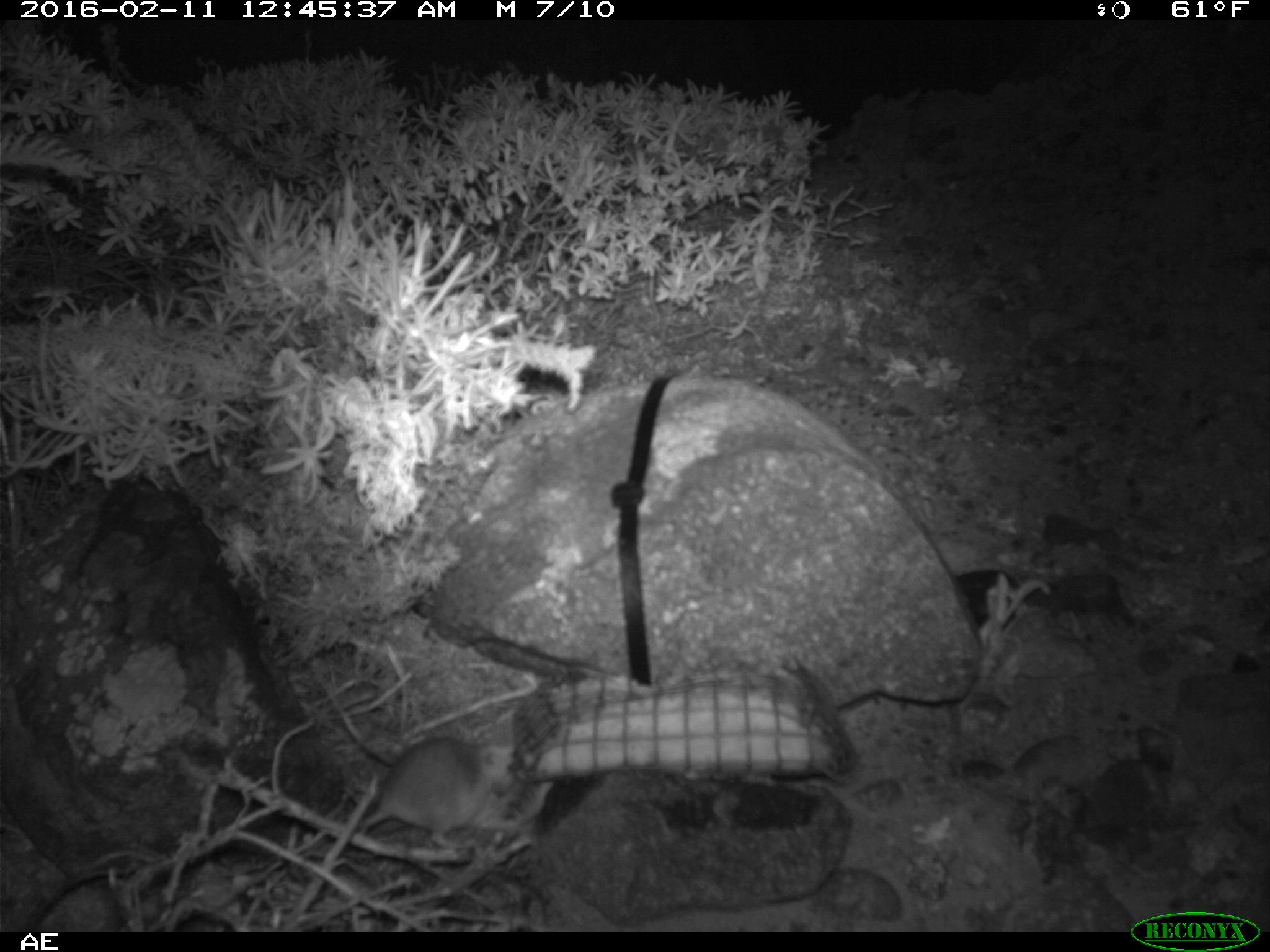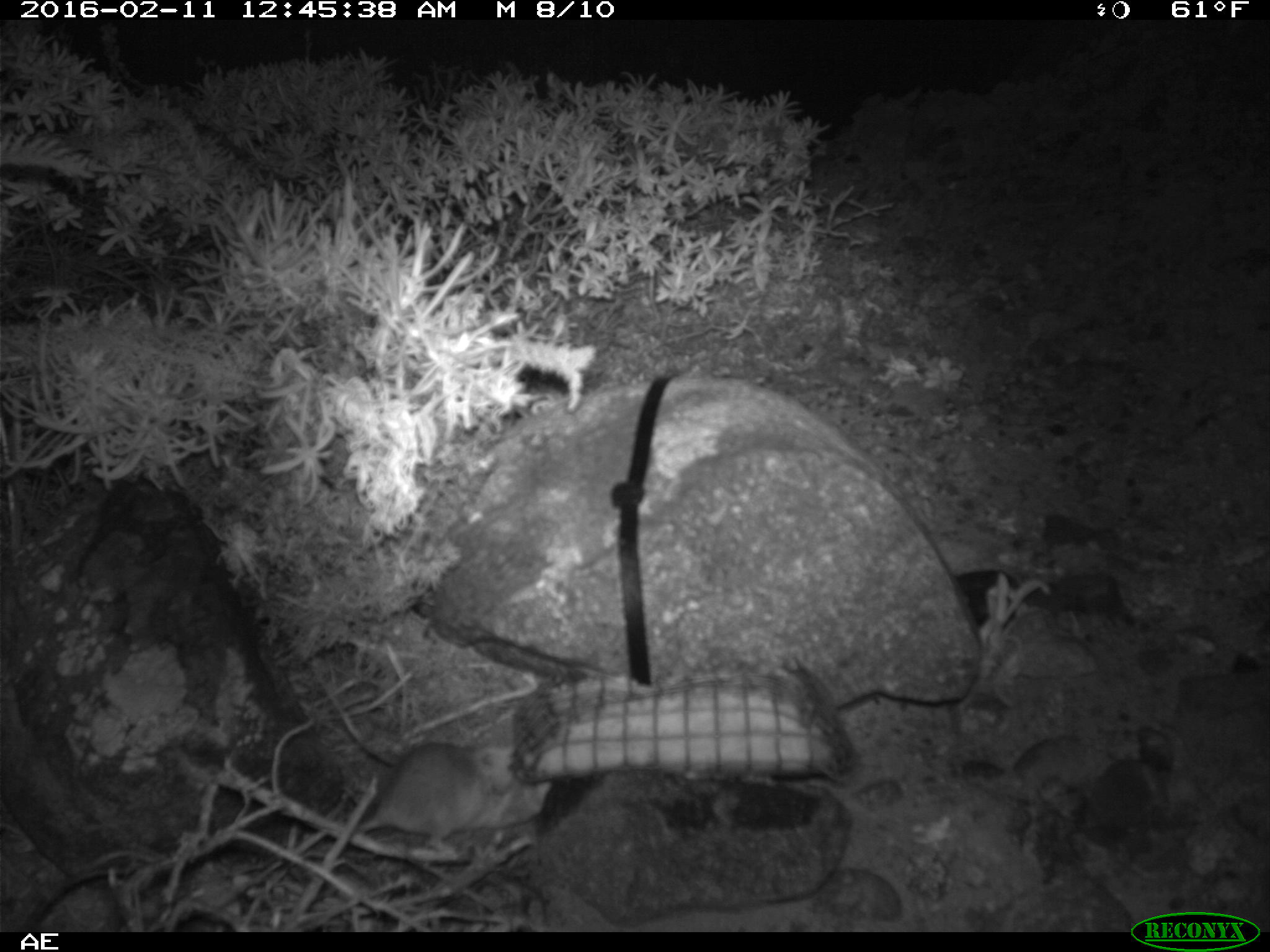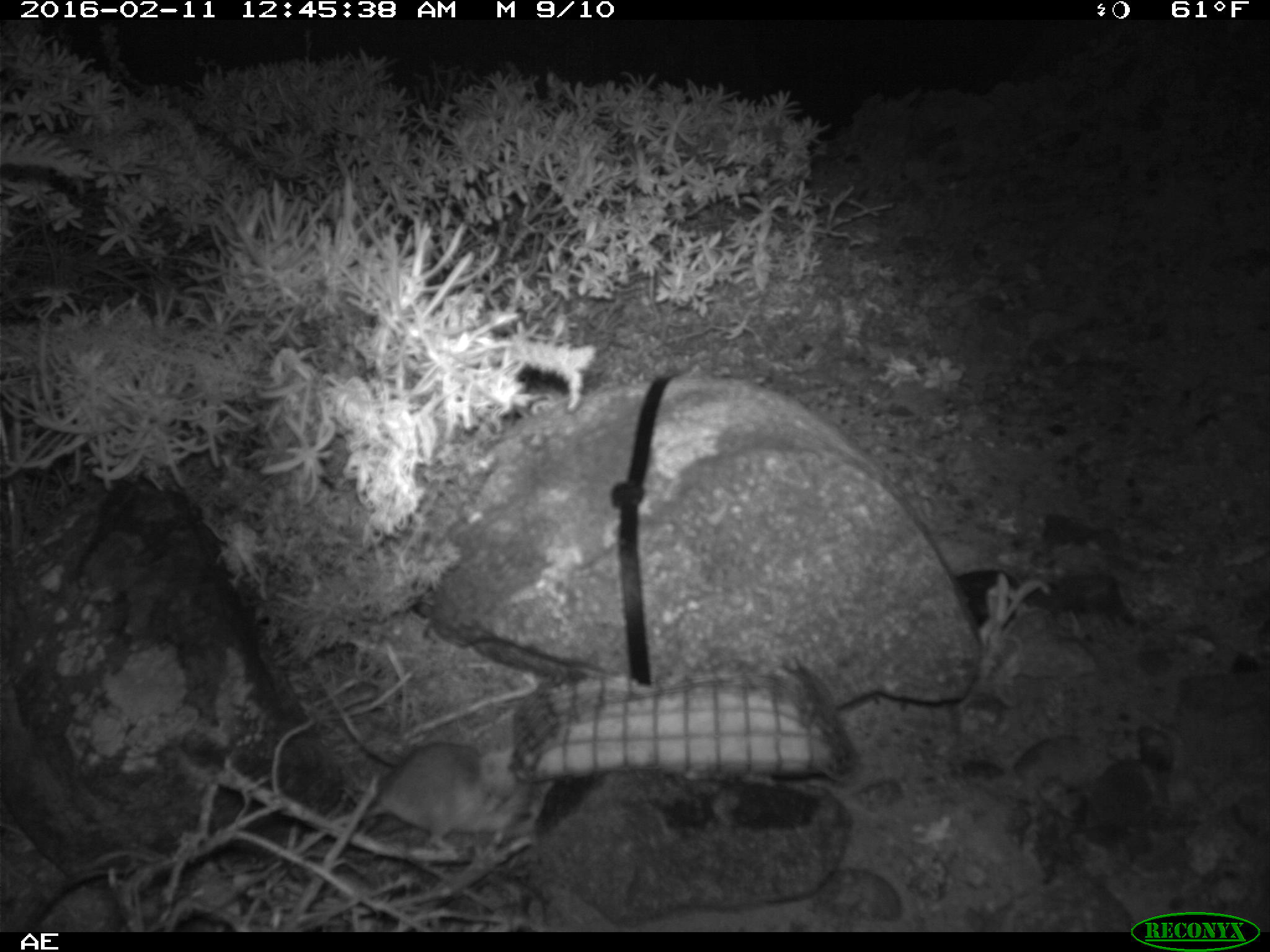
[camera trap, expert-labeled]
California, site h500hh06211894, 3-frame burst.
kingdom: Animalia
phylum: Chordata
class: Mammalia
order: Rodentia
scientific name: Rodentia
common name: rodent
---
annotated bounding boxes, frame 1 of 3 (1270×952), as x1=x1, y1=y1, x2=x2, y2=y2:
rodent: x1=357, y1=736, x2=519, y2=847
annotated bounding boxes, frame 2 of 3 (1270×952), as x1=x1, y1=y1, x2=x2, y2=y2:
rodent: x1=357, y1=742, x2=520, y2=847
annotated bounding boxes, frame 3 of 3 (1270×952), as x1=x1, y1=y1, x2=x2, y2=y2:
rodent: x1=288, y1=740, x2=521, y2=853